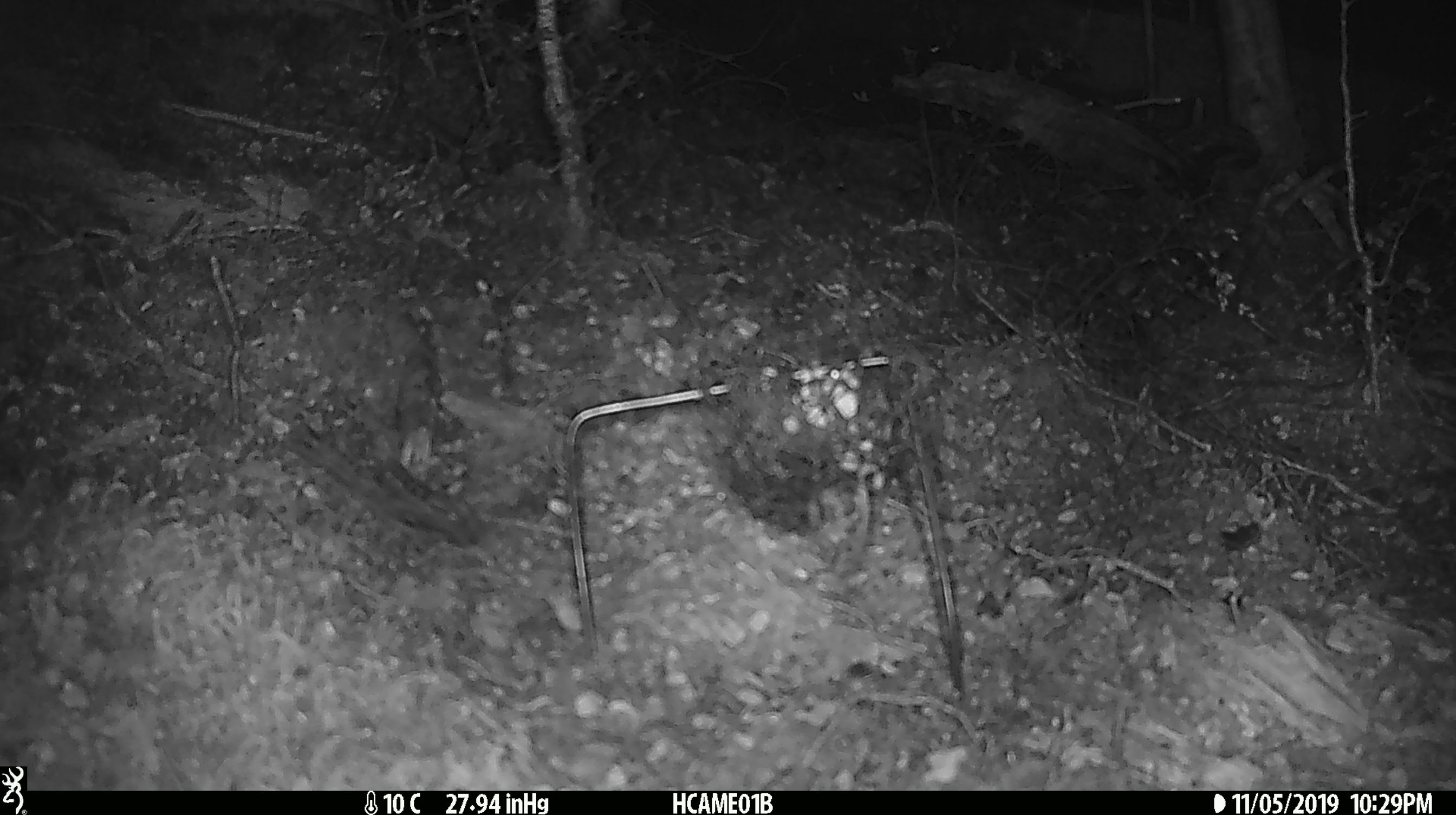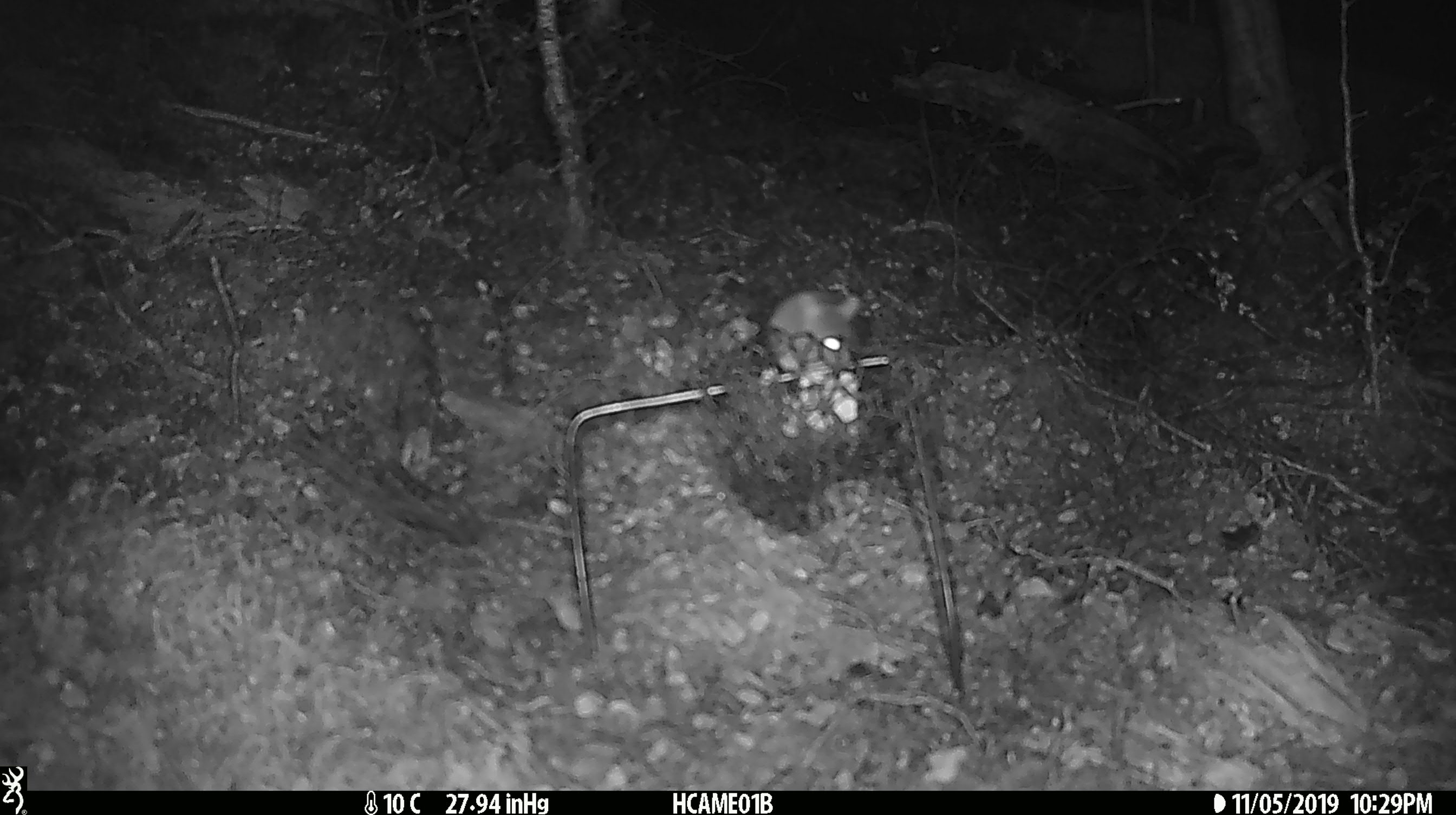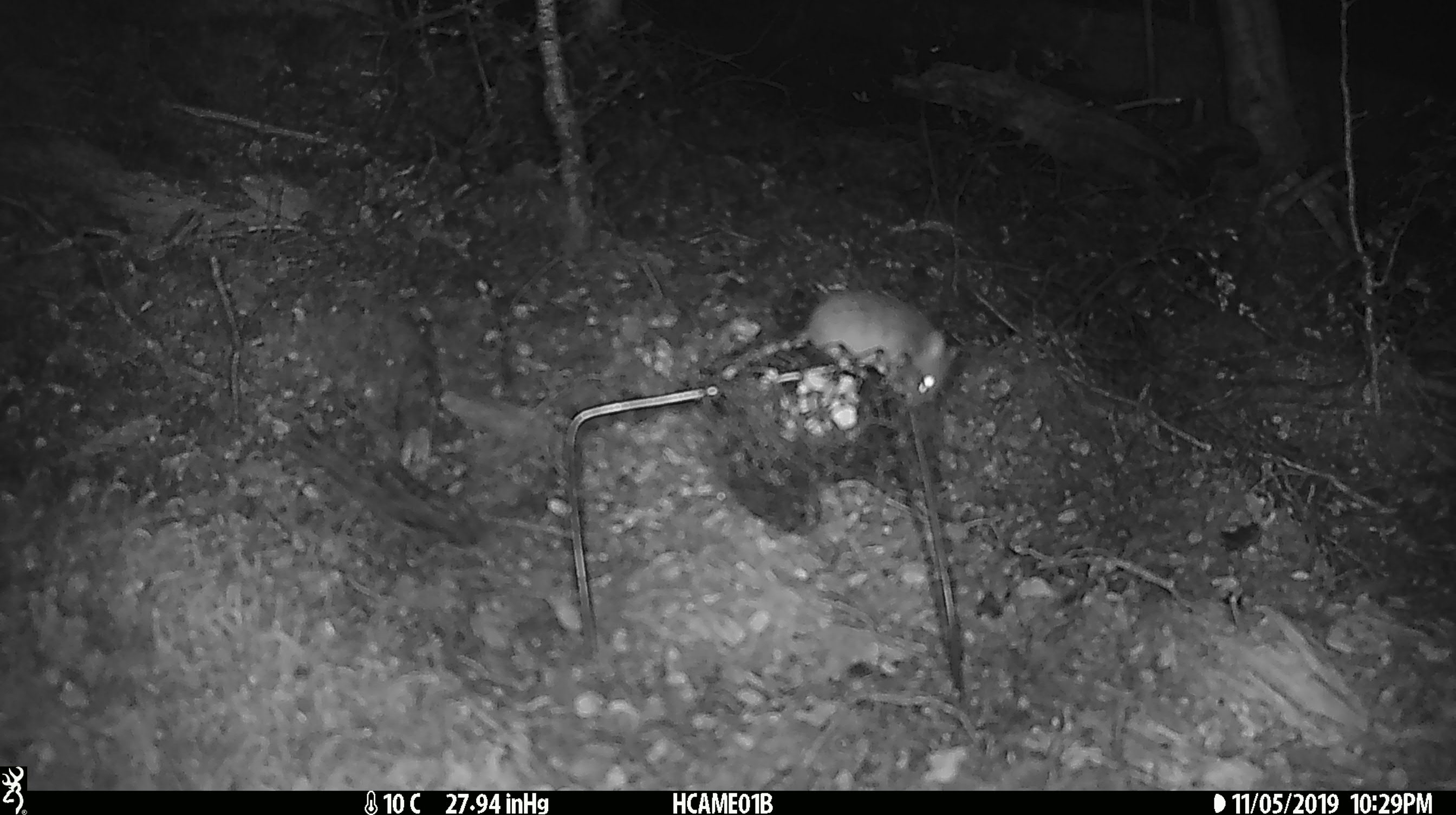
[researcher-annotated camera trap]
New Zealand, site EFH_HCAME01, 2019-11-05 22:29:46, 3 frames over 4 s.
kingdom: Animalia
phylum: Chordata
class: Mammalia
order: Rodentia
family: Muridae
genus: Mus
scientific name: Mus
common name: mouse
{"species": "mouse (Mus)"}